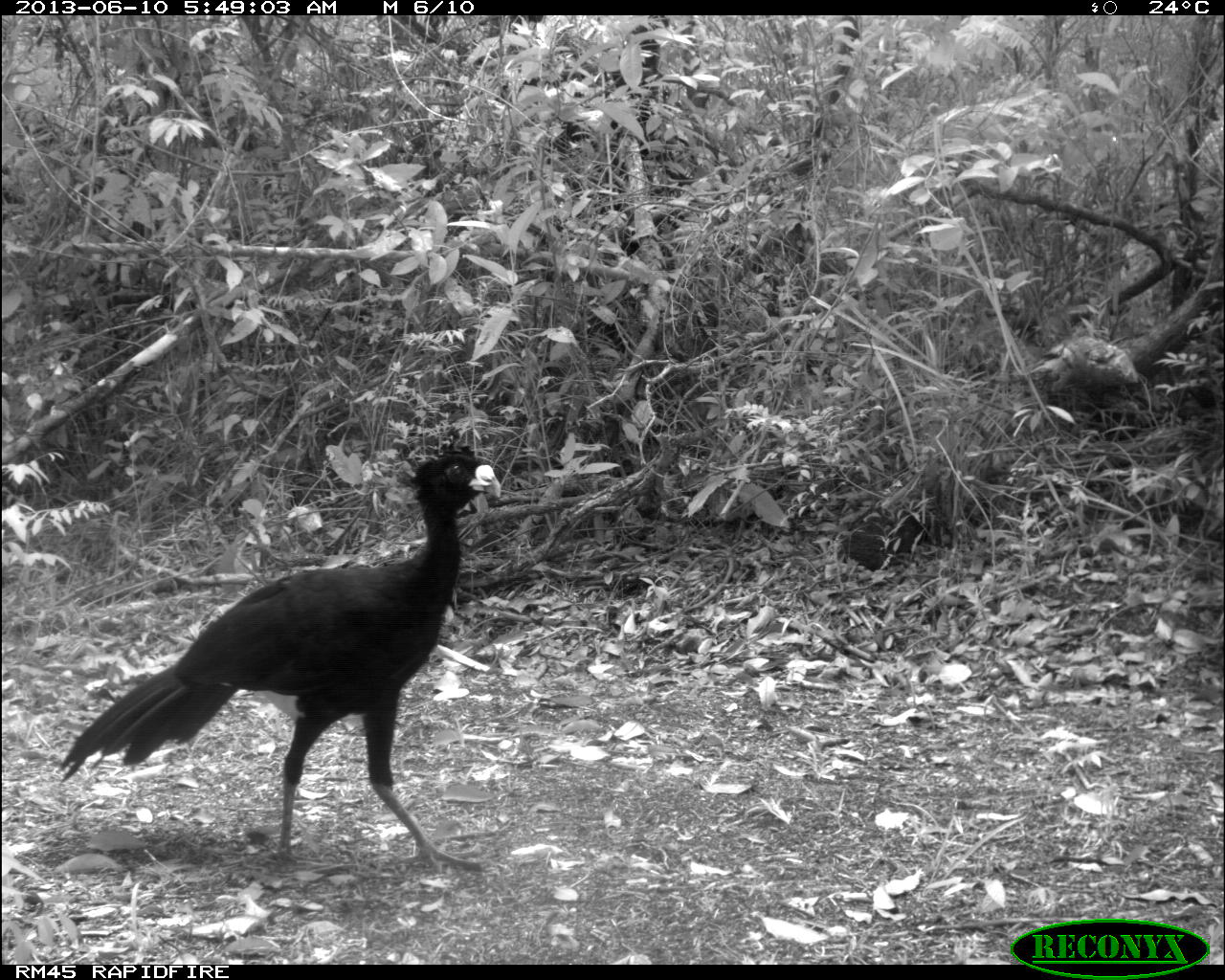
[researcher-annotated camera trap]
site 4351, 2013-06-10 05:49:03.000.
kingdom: Animalia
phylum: Chordata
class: Aves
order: Galliformes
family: Cracidae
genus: Crax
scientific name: Crax rubra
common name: great curassow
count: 1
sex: male